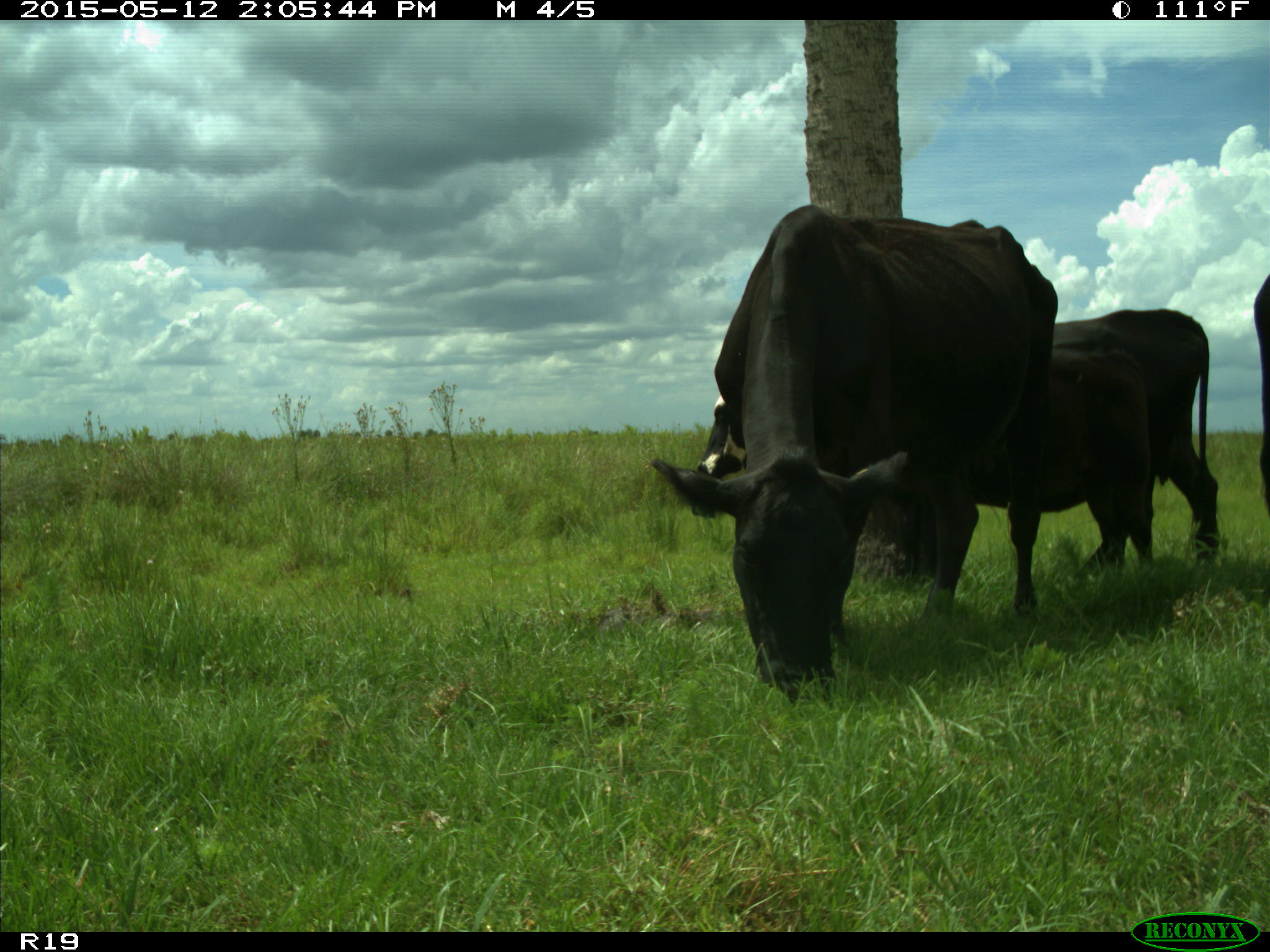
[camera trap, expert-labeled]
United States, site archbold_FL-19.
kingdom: Animalia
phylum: Chordata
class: Mammalia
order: Artiodactyla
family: Bovidae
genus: Bos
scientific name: Bos taurus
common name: domestic cow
Bos taurus (domestic cow).